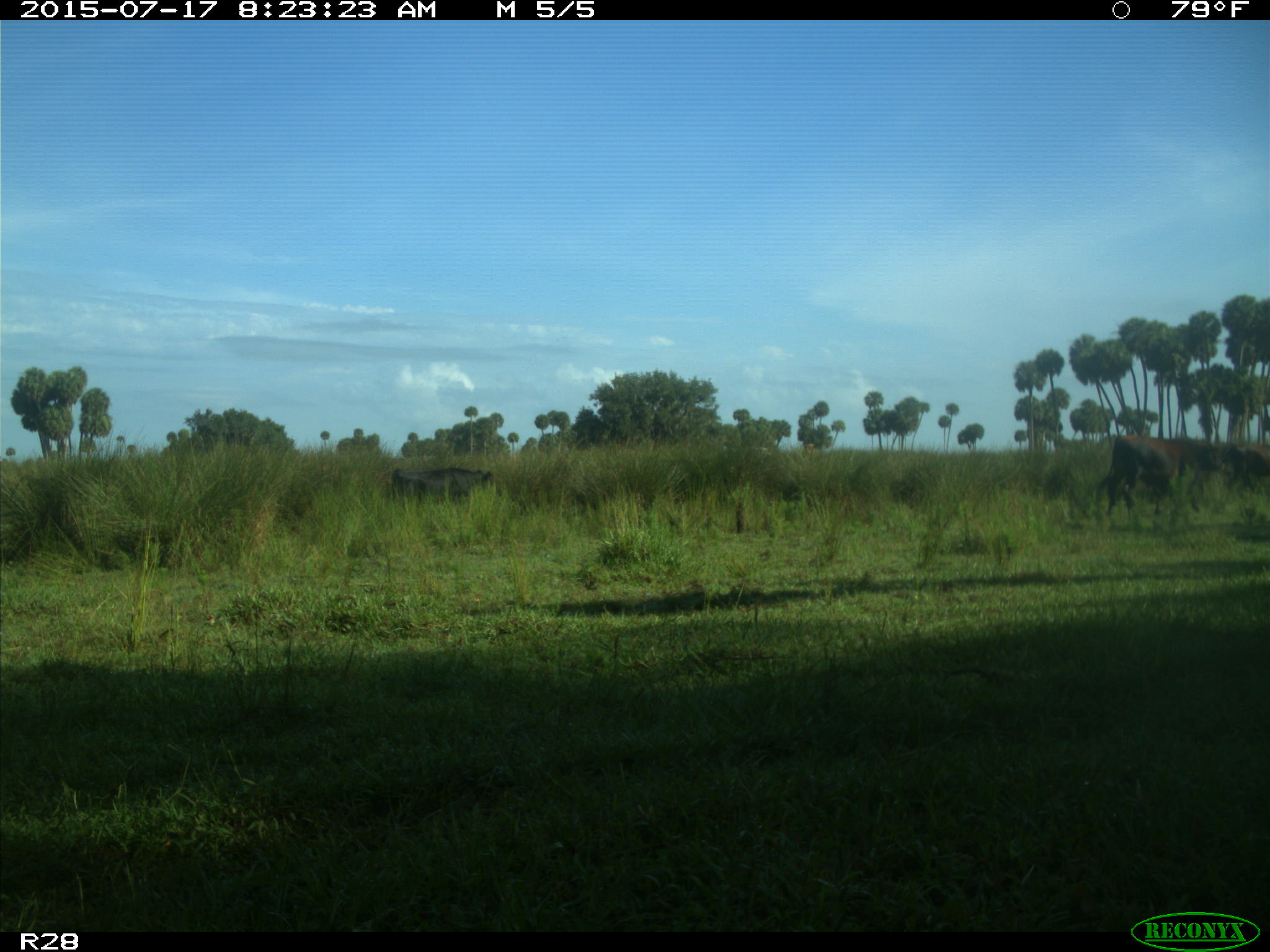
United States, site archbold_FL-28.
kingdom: Animalia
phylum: Chordata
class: Mammalia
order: Artiodactyla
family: Bovidae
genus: Bos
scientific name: Bos taurus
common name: domestic cow